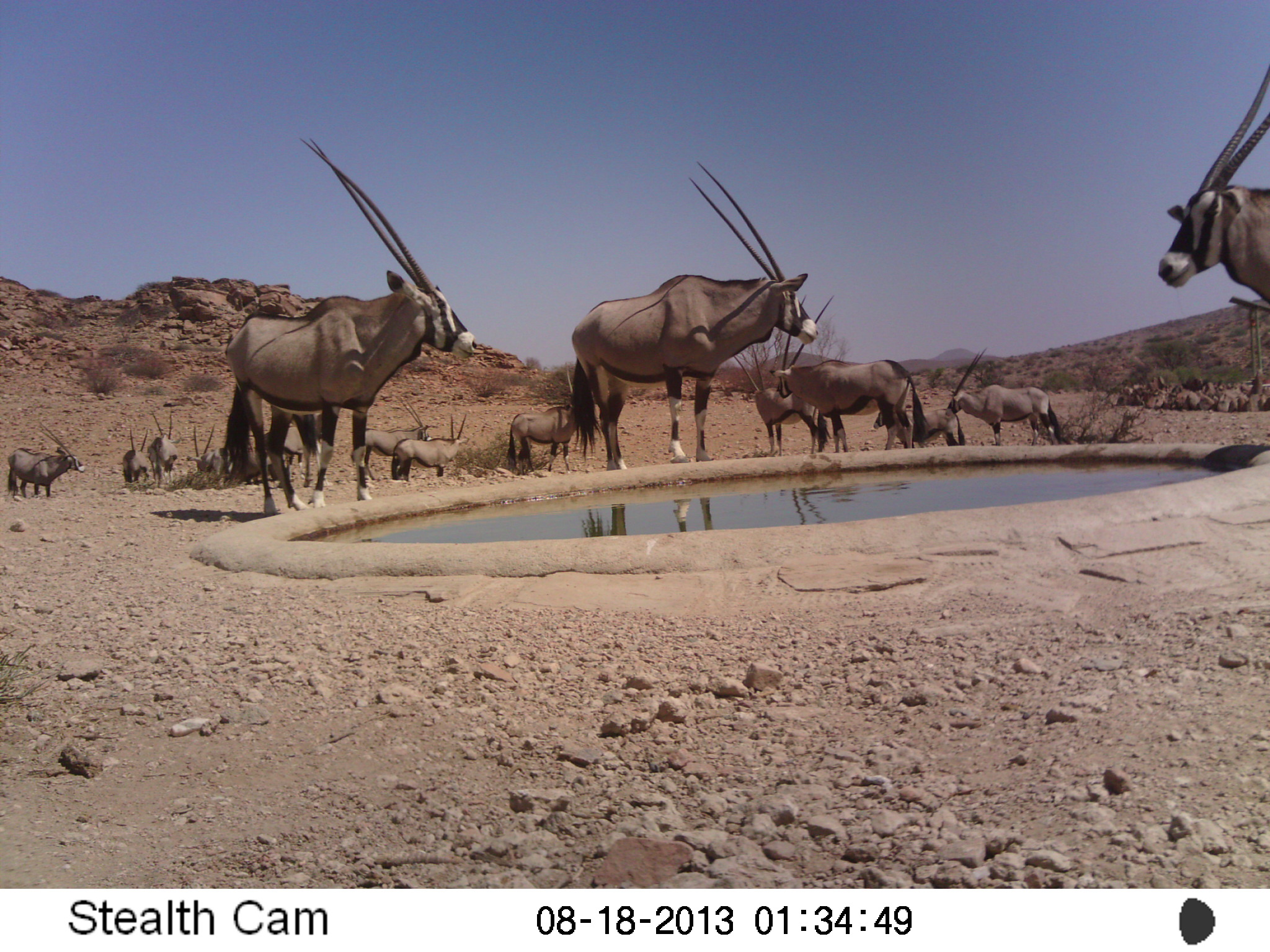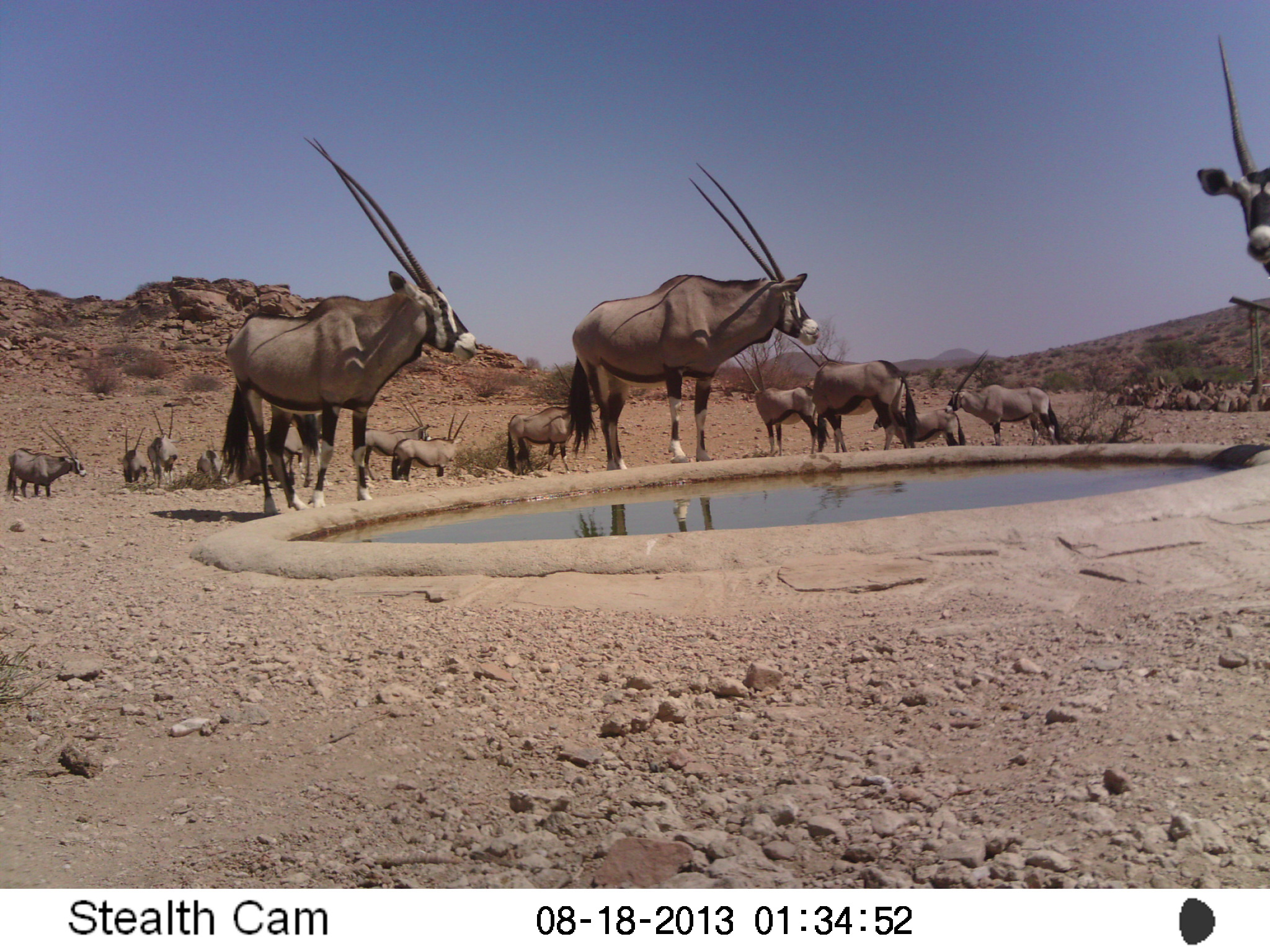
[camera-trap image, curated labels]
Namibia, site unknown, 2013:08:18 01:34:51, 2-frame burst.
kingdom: Animalia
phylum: Chordata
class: Mammalia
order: Artiodactyla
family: Bovidae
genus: Oryx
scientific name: Oryx gazella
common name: gemsbok